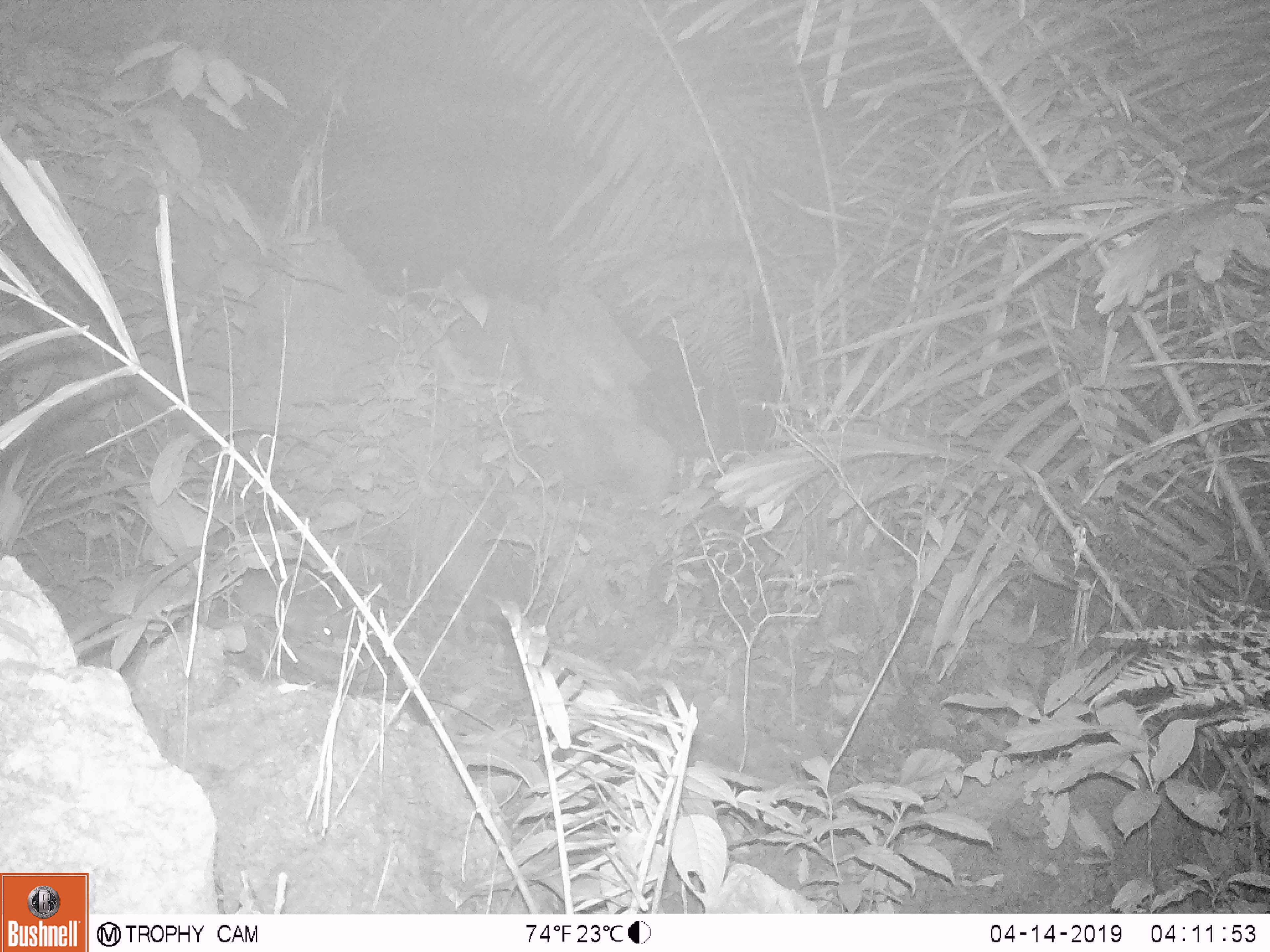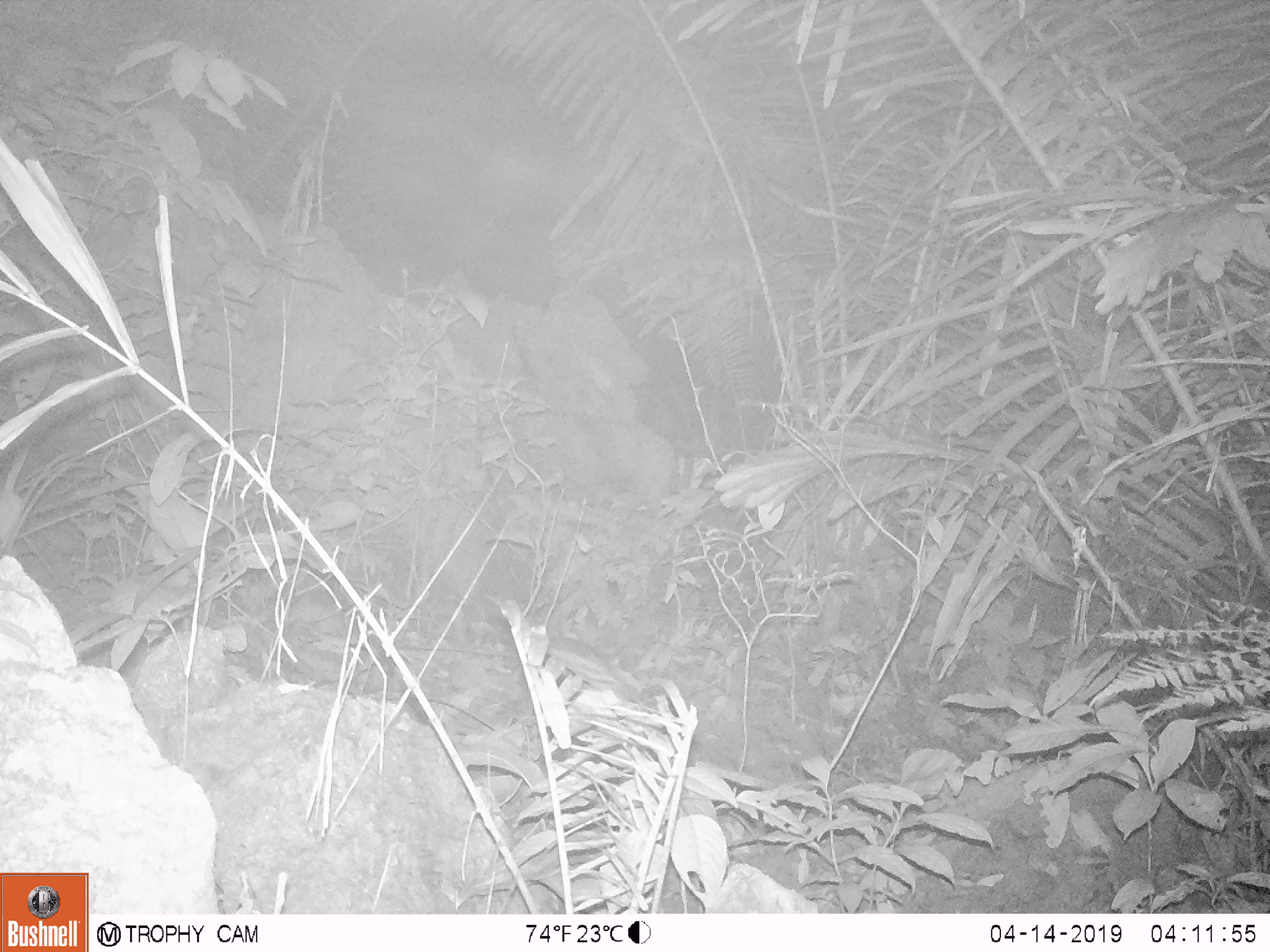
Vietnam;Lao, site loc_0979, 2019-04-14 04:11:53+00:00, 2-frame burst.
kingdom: Animalia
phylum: Chordata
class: Mammalia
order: Rodentia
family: Muridae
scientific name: Muridae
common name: old-world mice and rats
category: unidentified murid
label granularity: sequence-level